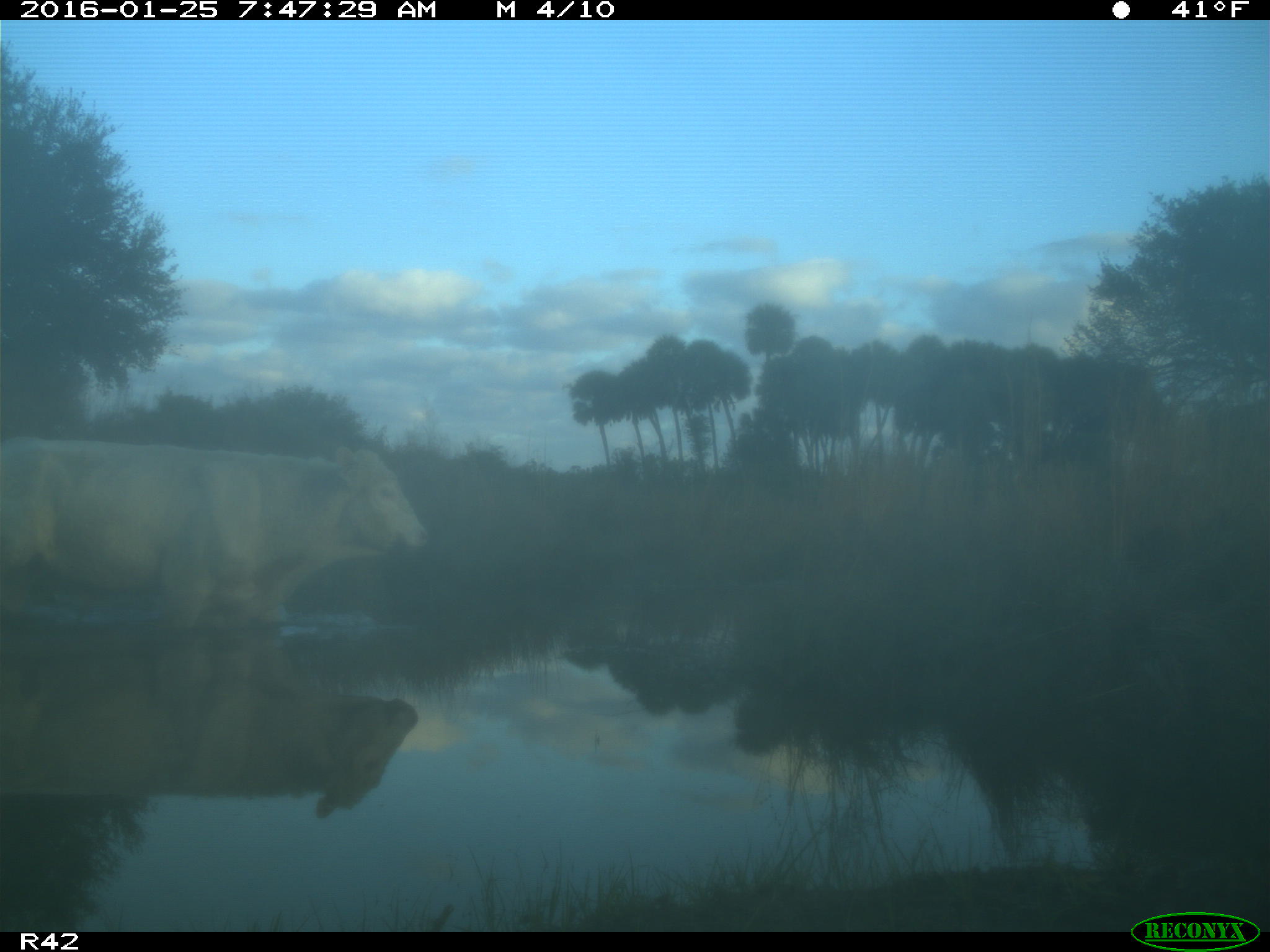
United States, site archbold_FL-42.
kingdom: Animalia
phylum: Chordata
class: Mammalia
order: Artiodactyla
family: Bovidae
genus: Bos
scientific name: Bos taurus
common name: domestic cow